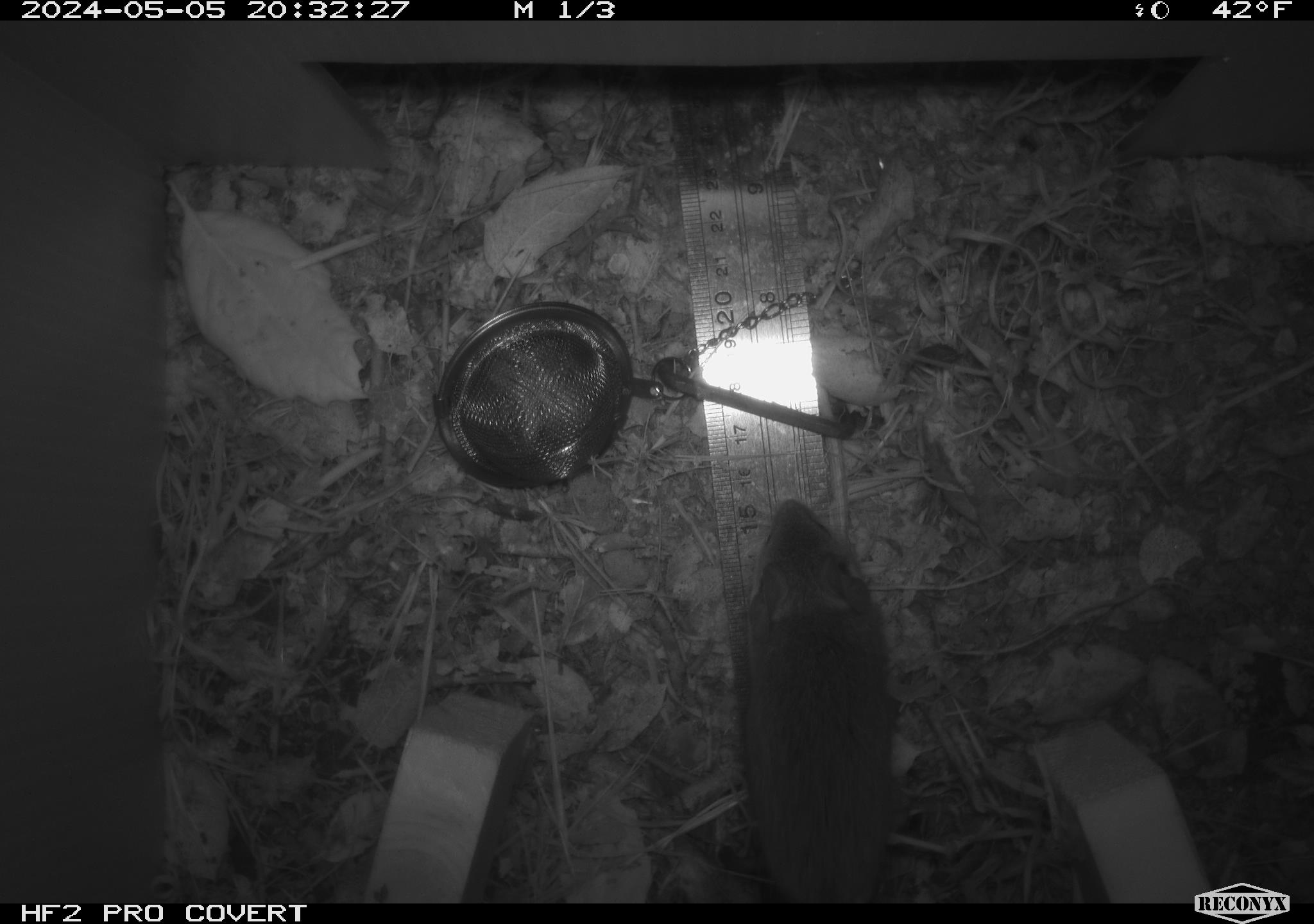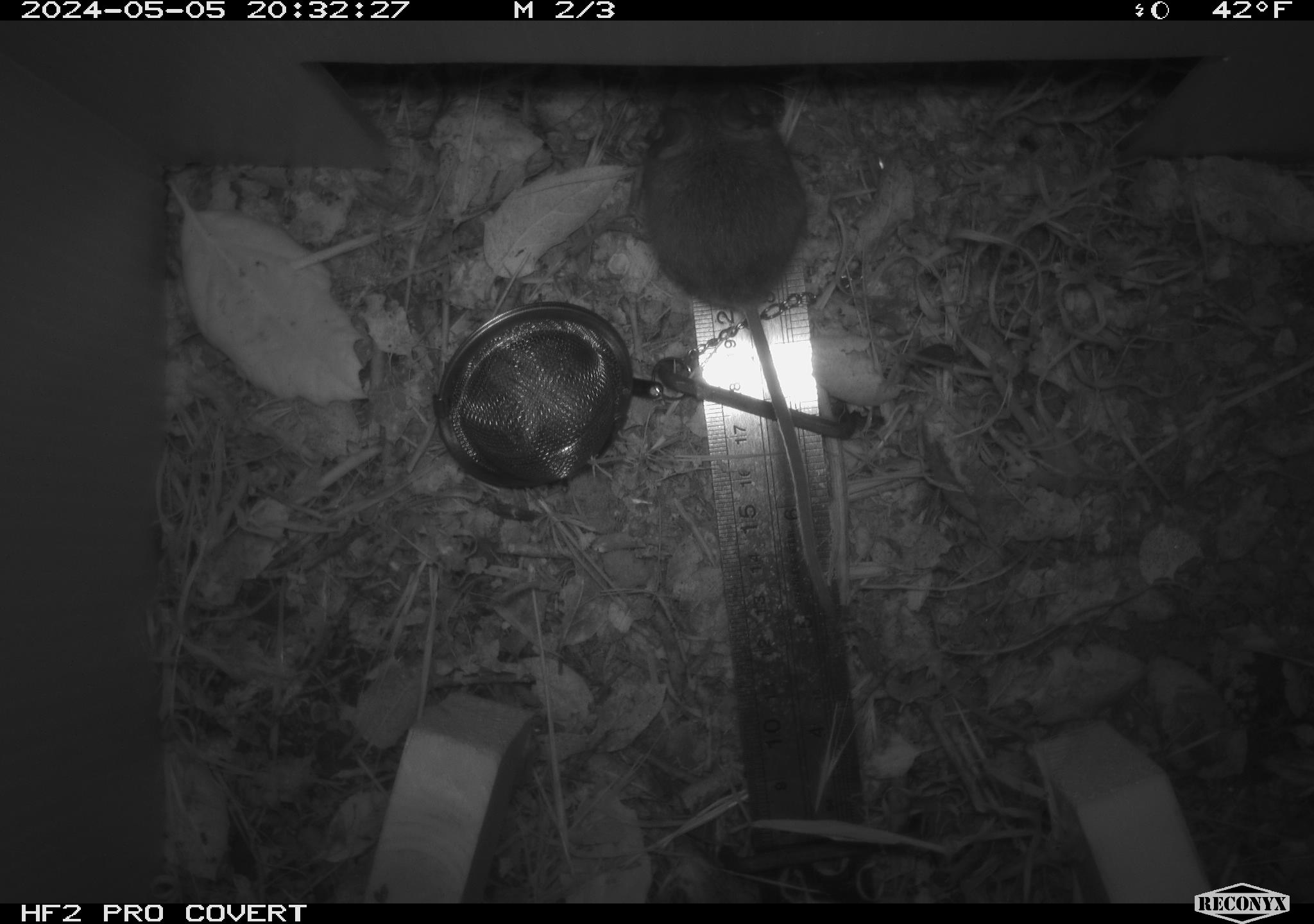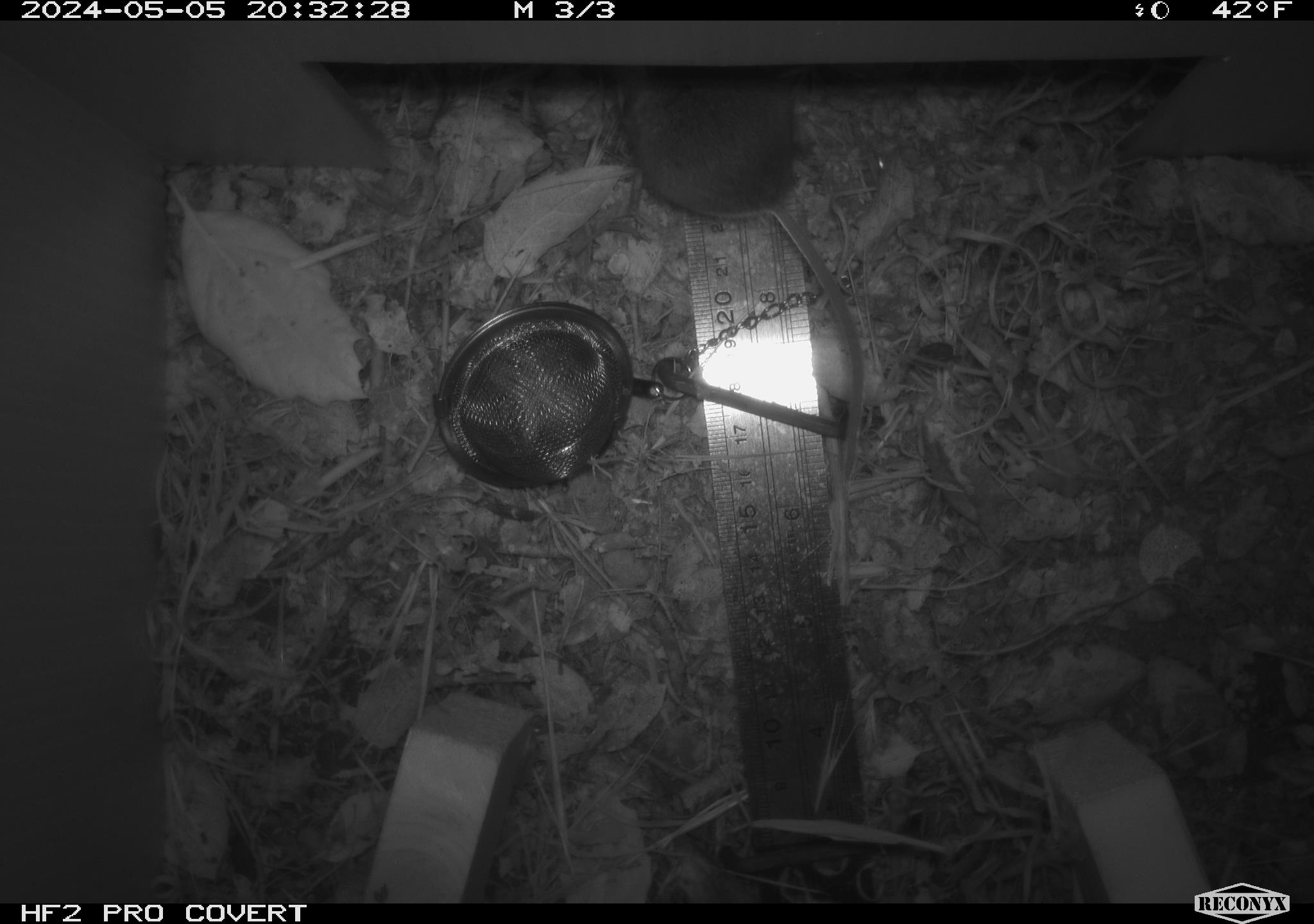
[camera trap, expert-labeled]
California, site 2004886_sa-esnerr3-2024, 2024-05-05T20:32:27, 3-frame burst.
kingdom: Animalia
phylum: Chordata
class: Mammalia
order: Rodentia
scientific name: Rodentia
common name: rodent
Rodent (Rodentia).